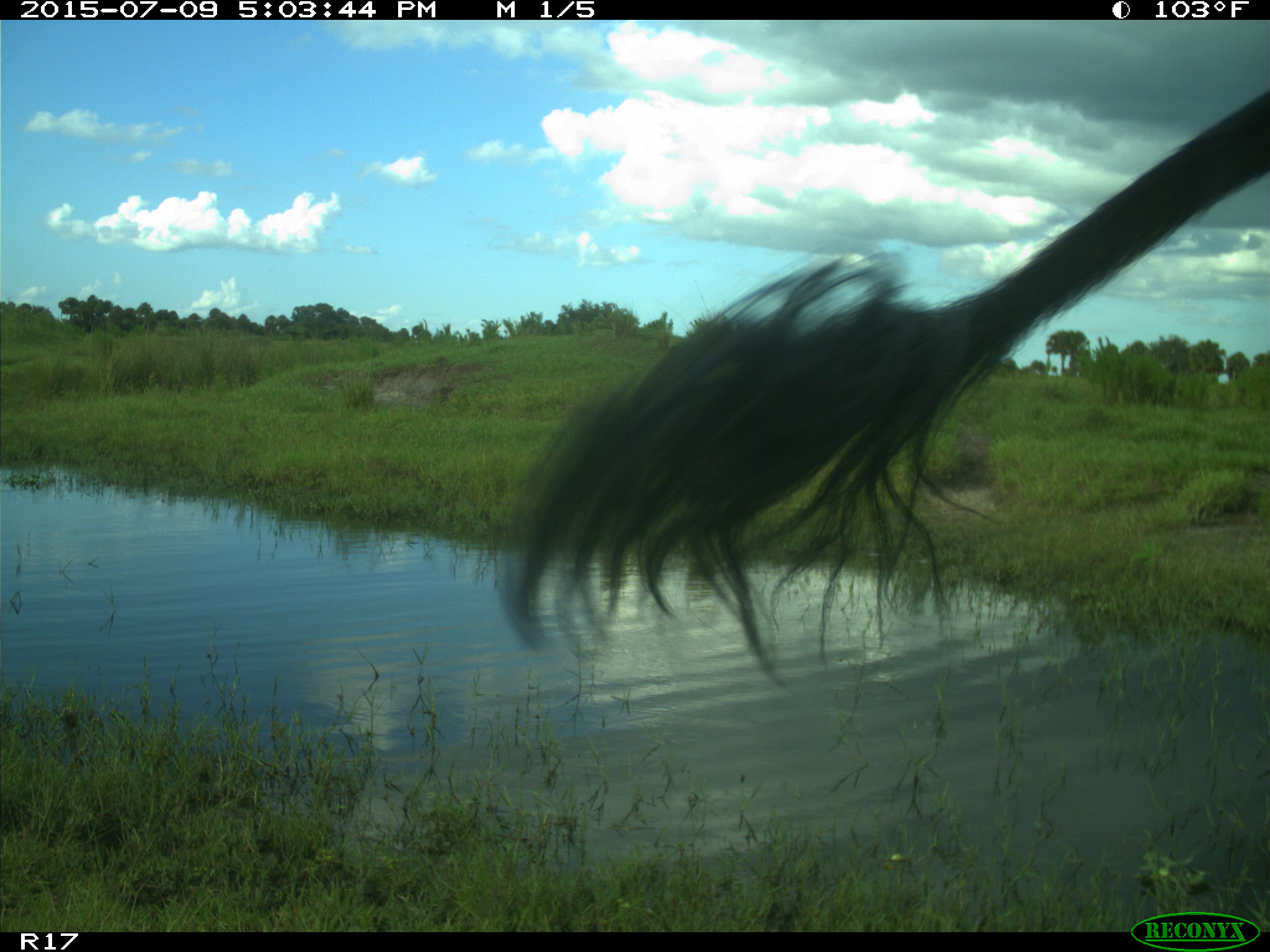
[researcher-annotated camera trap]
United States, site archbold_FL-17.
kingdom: Animalia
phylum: Chordata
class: Mammalia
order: Artiodactyla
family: Bovidae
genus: Bos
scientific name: Bos taurus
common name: domestic cow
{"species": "Bos taurus (domestic cow)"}